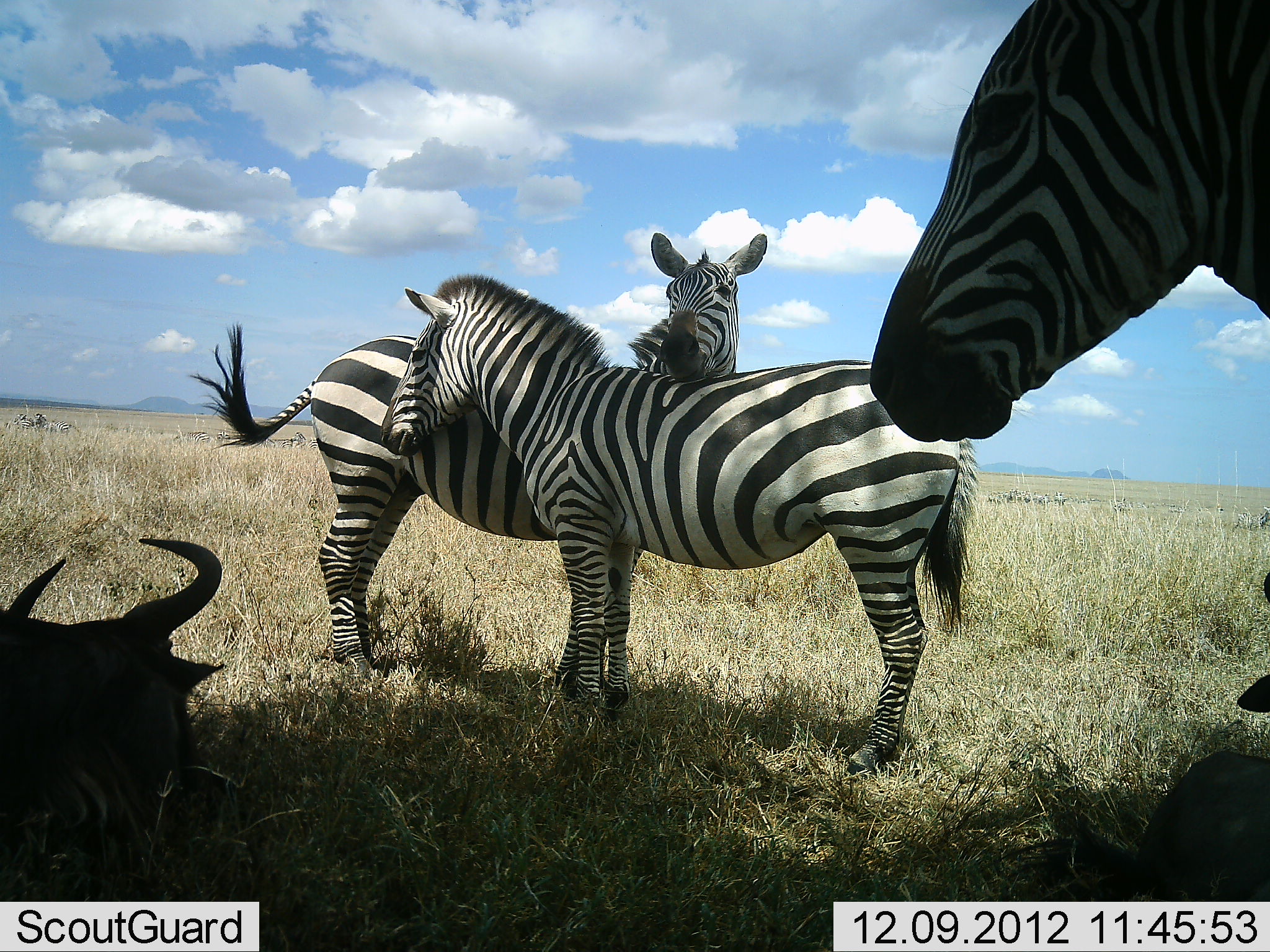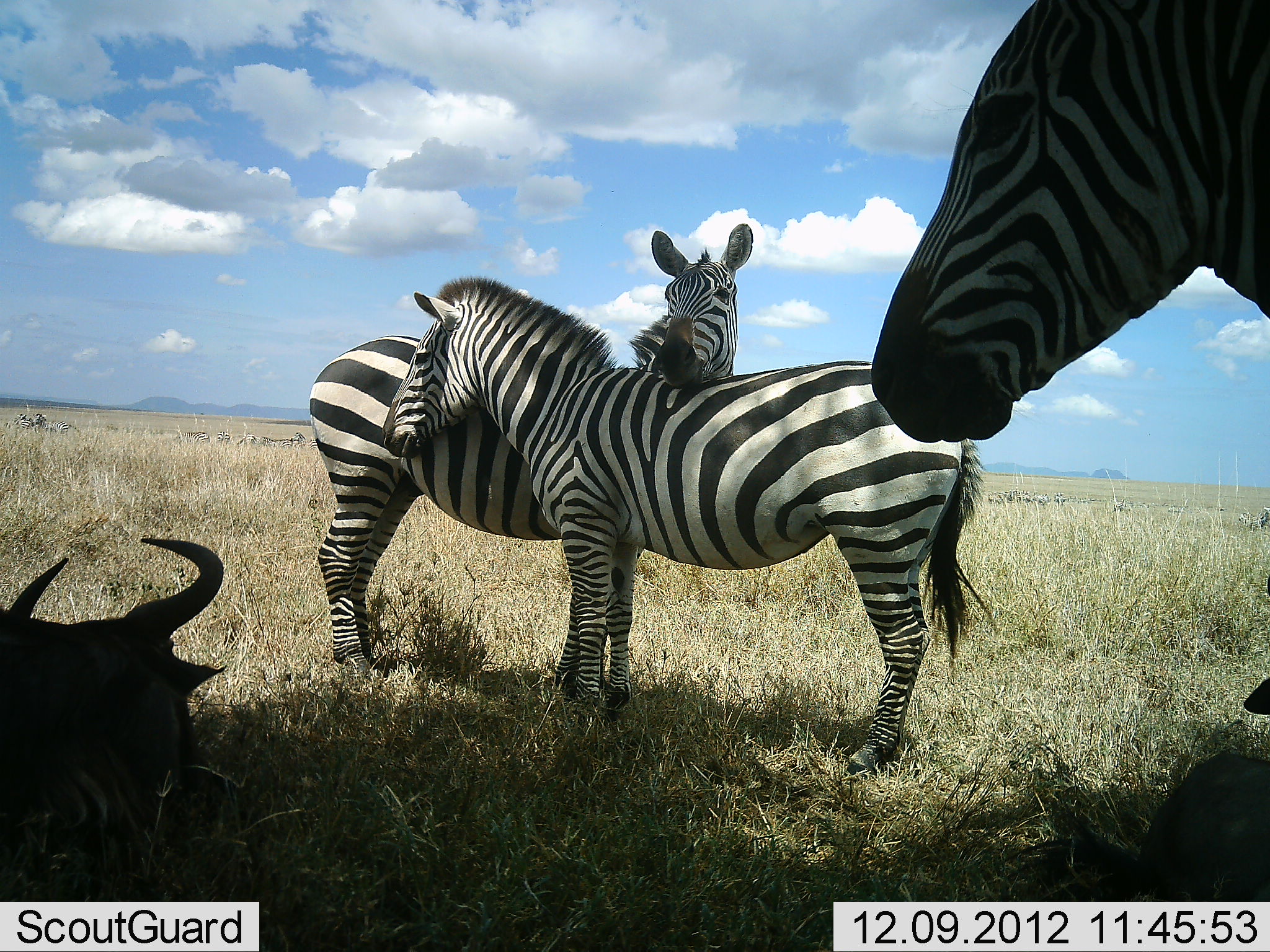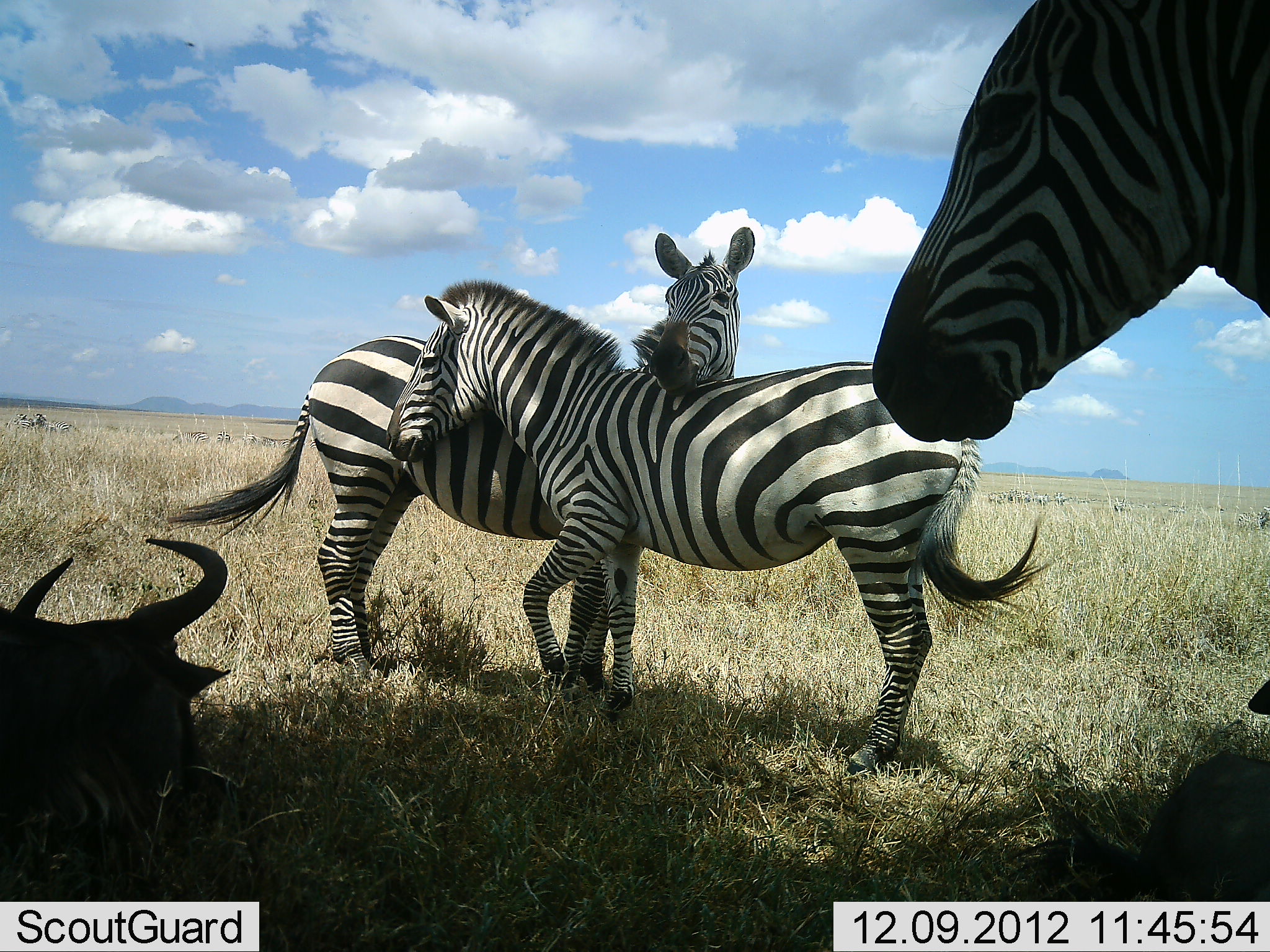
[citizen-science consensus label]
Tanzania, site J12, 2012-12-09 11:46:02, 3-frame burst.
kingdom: Animalia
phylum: Chordata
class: Mammalia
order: Artiodactyla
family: Bovidae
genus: Connochaetes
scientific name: Connochaetes taurinus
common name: blue wildebeest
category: wildebeest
Wildebeest (blue wildebeest) (Connochaetes taurinus), count 2. Behavior (volunteer vote fractions): standing 10%, resting 100%, moving 0%, interacting 10%. Young present (vote fraction): 0%. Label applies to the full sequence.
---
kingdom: Animalia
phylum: Chordata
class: Mammalia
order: Perissodactyla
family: Equidae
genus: Equus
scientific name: Equus quagga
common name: plains zebra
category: zebra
Zebra (plains zebra) (Equus quagga), count 3. Behavior (volunteer vote fractions): standing 100%, resting 0%, moving 0%, interacting 60%. Young present (vote fraction): 0%. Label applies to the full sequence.